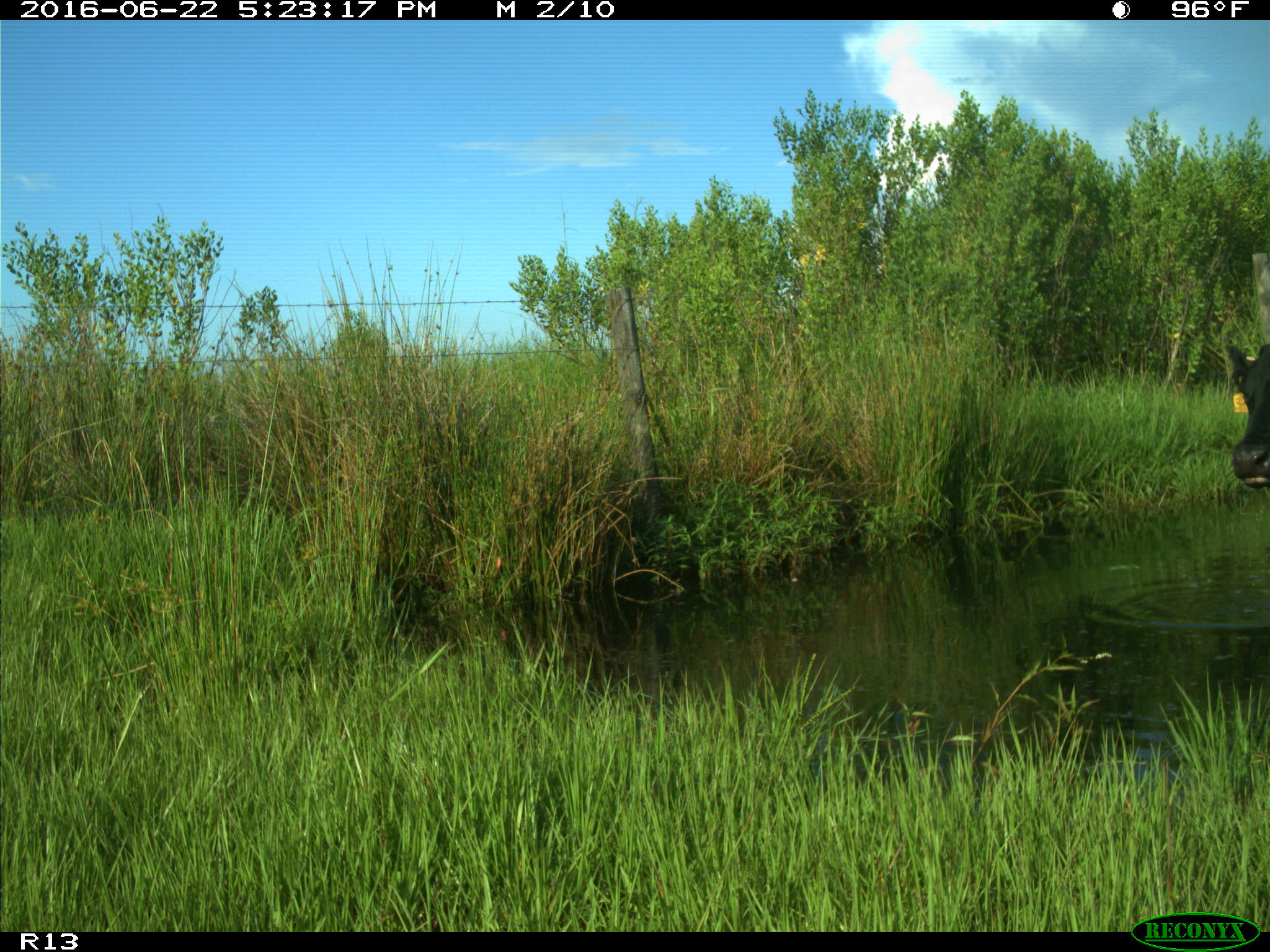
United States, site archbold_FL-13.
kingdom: Animalia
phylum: Chordata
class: Mammalia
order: Artiodactyla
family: Bovidae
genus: Bos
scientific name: Bos taurus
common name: domestic cow